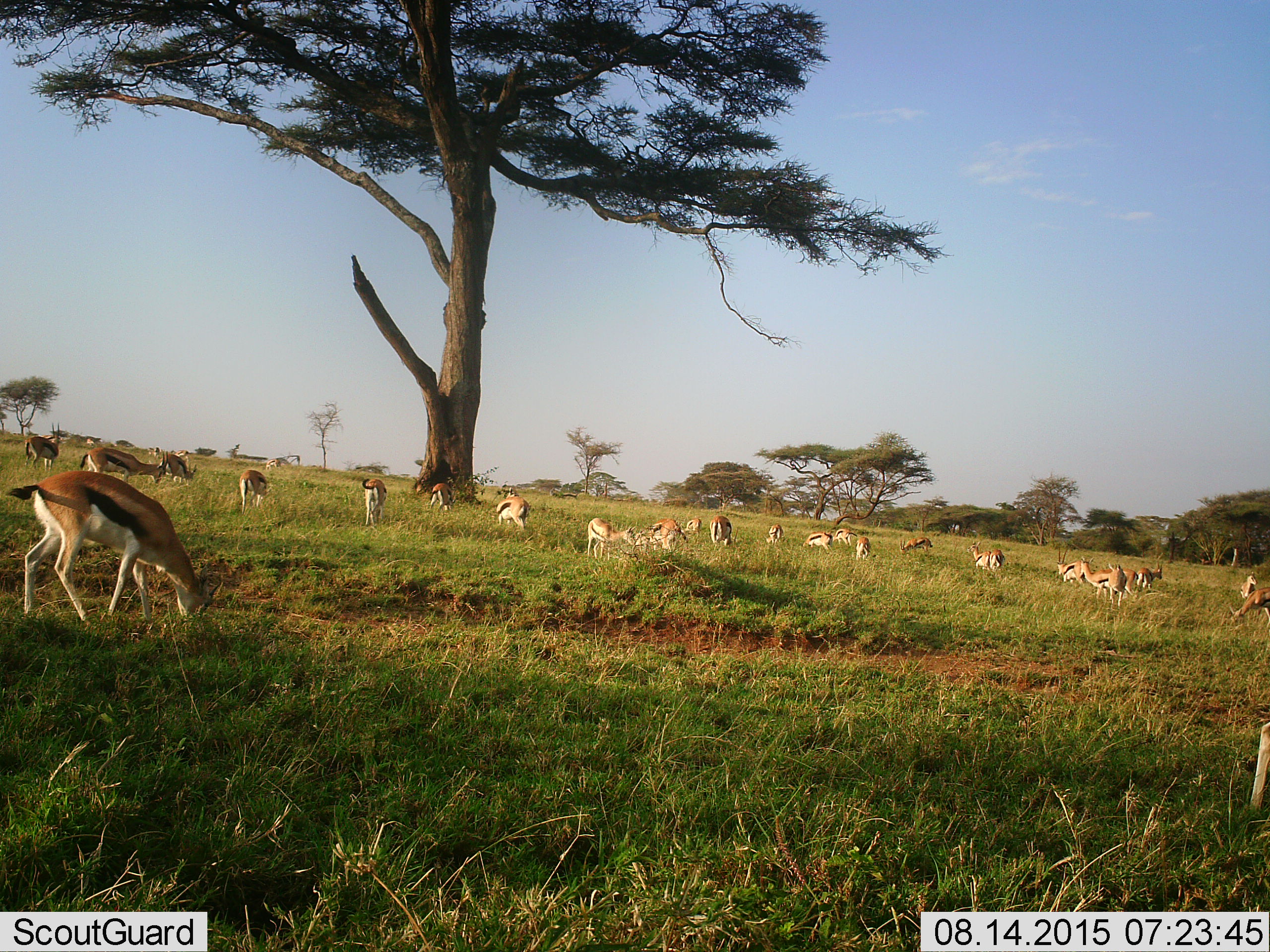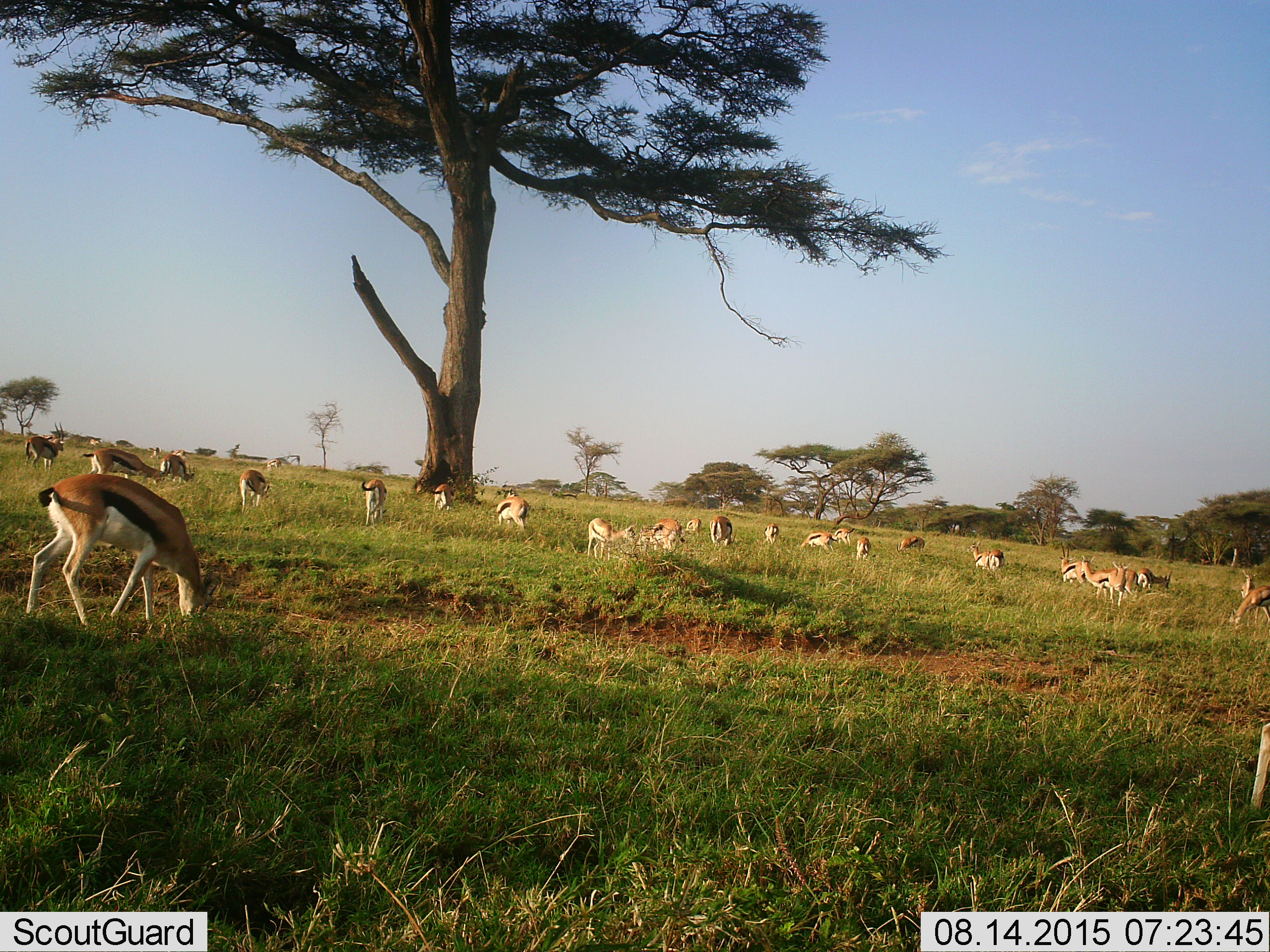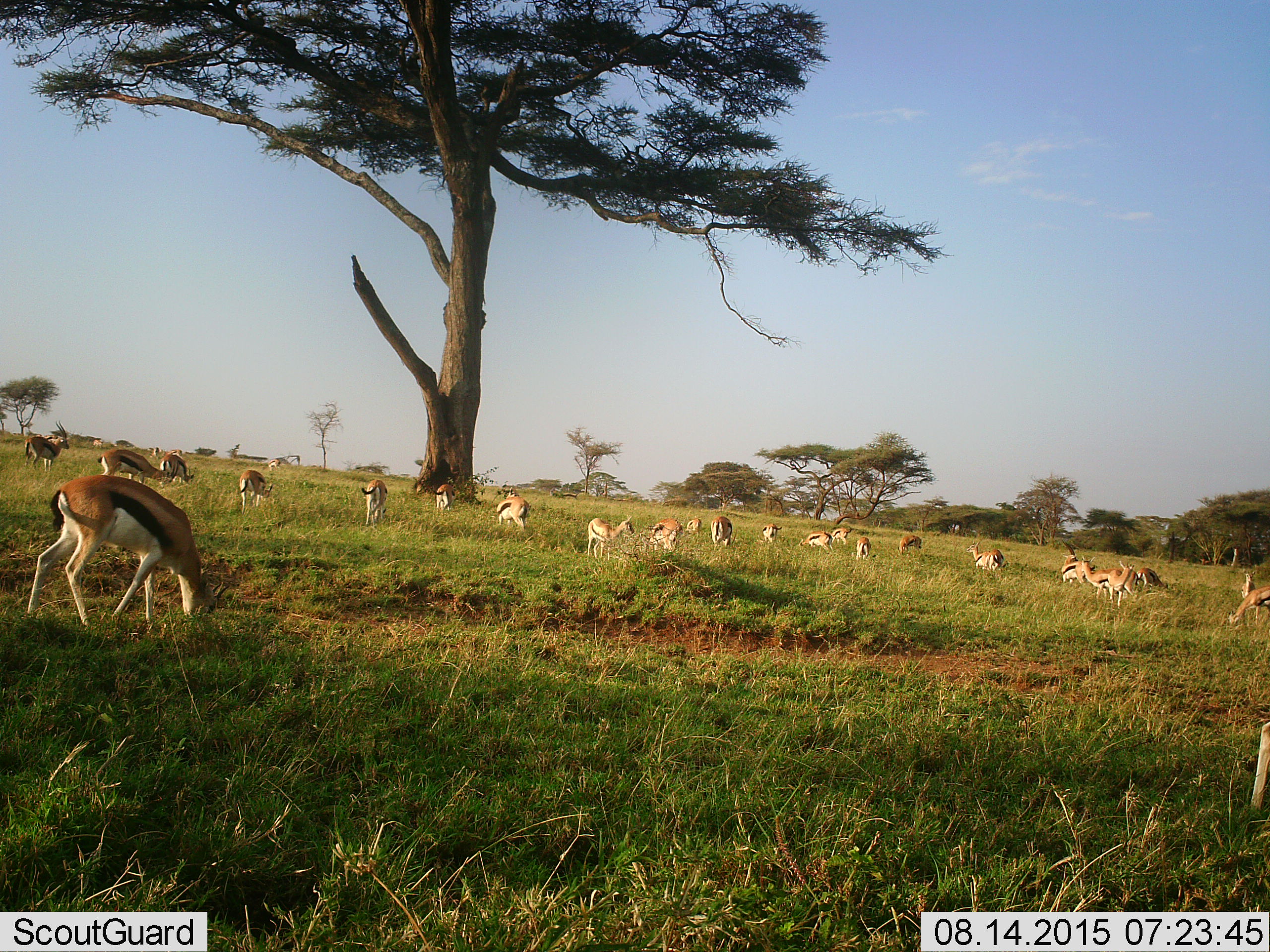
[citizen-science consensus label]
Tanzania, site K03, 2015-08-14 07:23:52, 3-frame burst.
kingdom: Animalia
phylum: Chordata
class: Mammalia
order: Artiodactyla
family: Bovidae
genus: Eudorcas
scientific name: Eudorcas thomsonii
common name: thomson's gazelle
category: gazellethomsons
Gazellethomsons (thomson's gazelle) (Eudorcas thomsonii), count 11-50. Behavior (volunteer vote fractions): standing 70%, resting 10%, moving 50%, interacting 10%. Young present (vote fraction): 10%. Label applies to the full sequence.